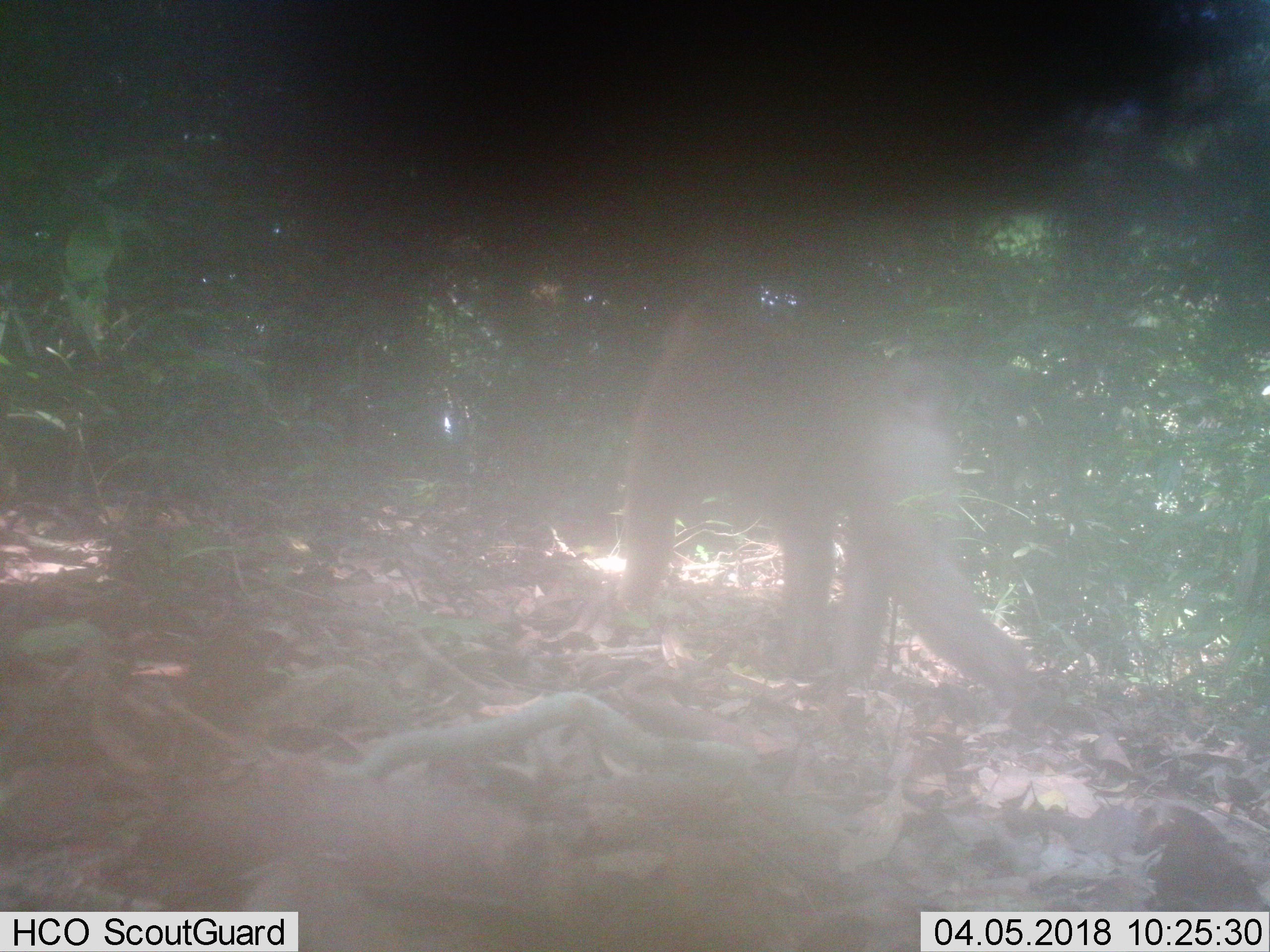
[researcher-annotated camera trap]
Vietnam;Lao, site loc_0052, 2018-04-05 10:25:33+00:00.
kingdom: Animalia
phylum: Chordata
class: Mammalia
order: Primates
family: Cercopithecidae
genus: Macaca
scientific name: Macaca nemestrina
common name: pig-tailed macaque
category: pig tailed macaque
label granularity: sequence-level